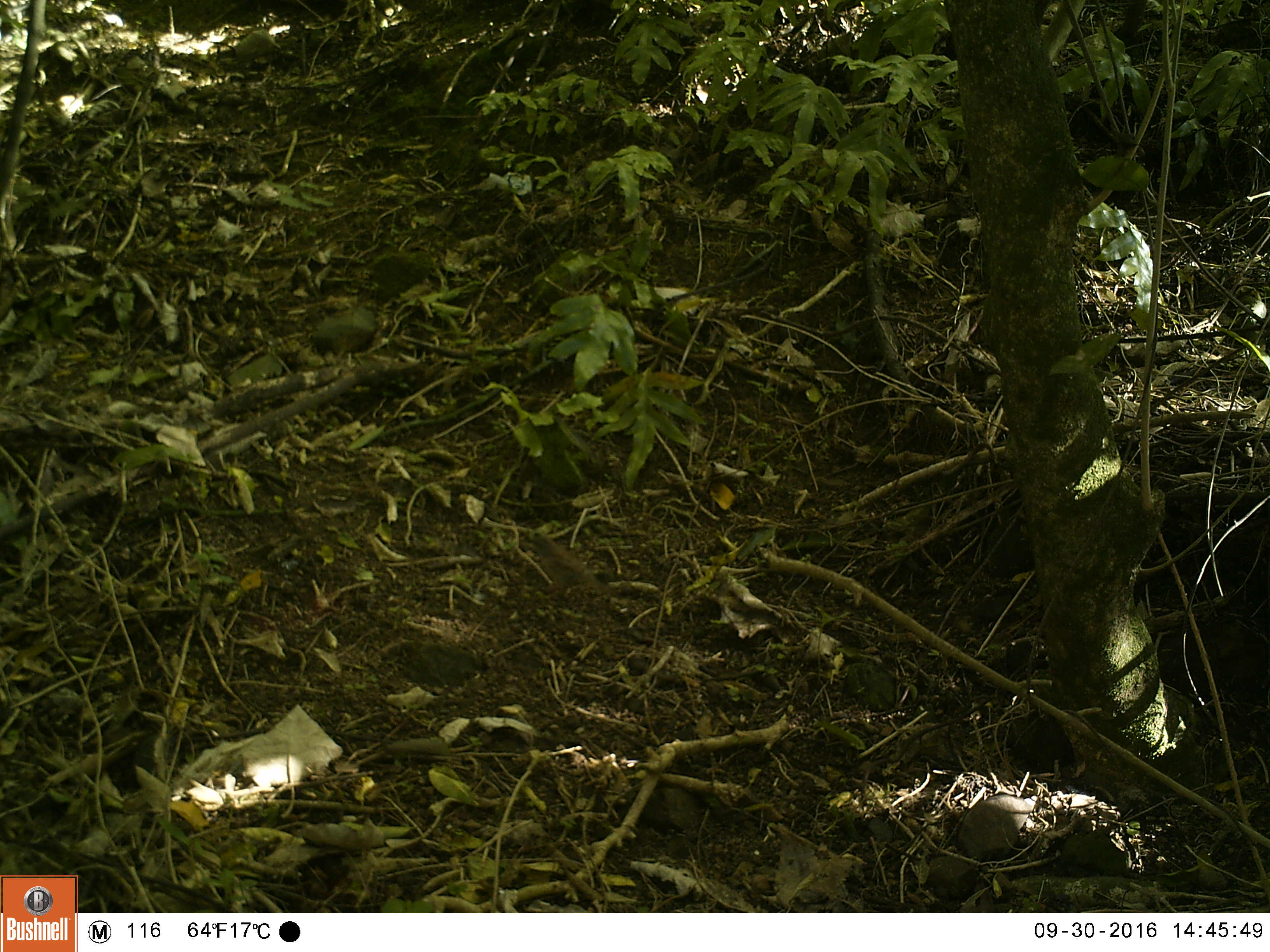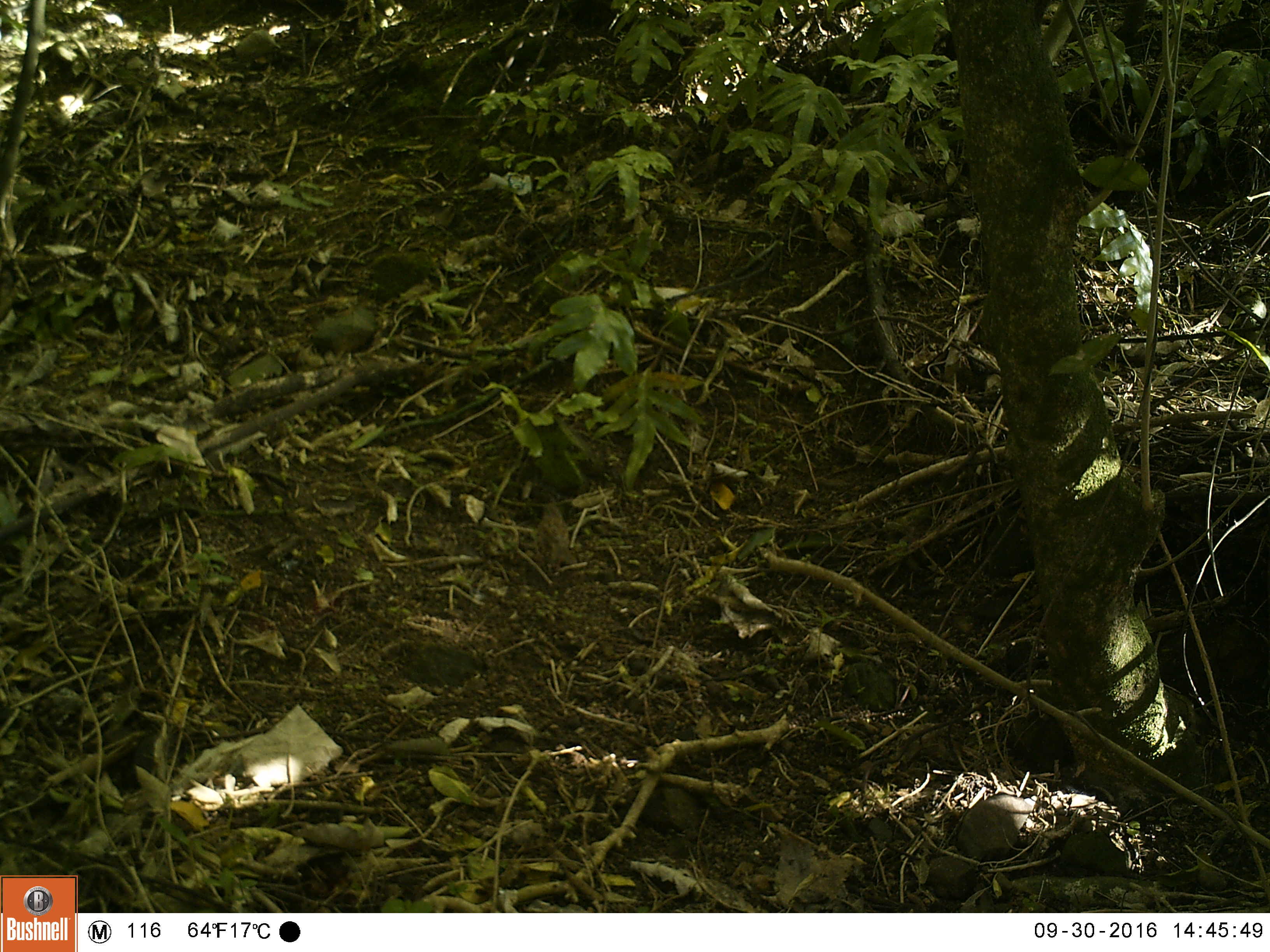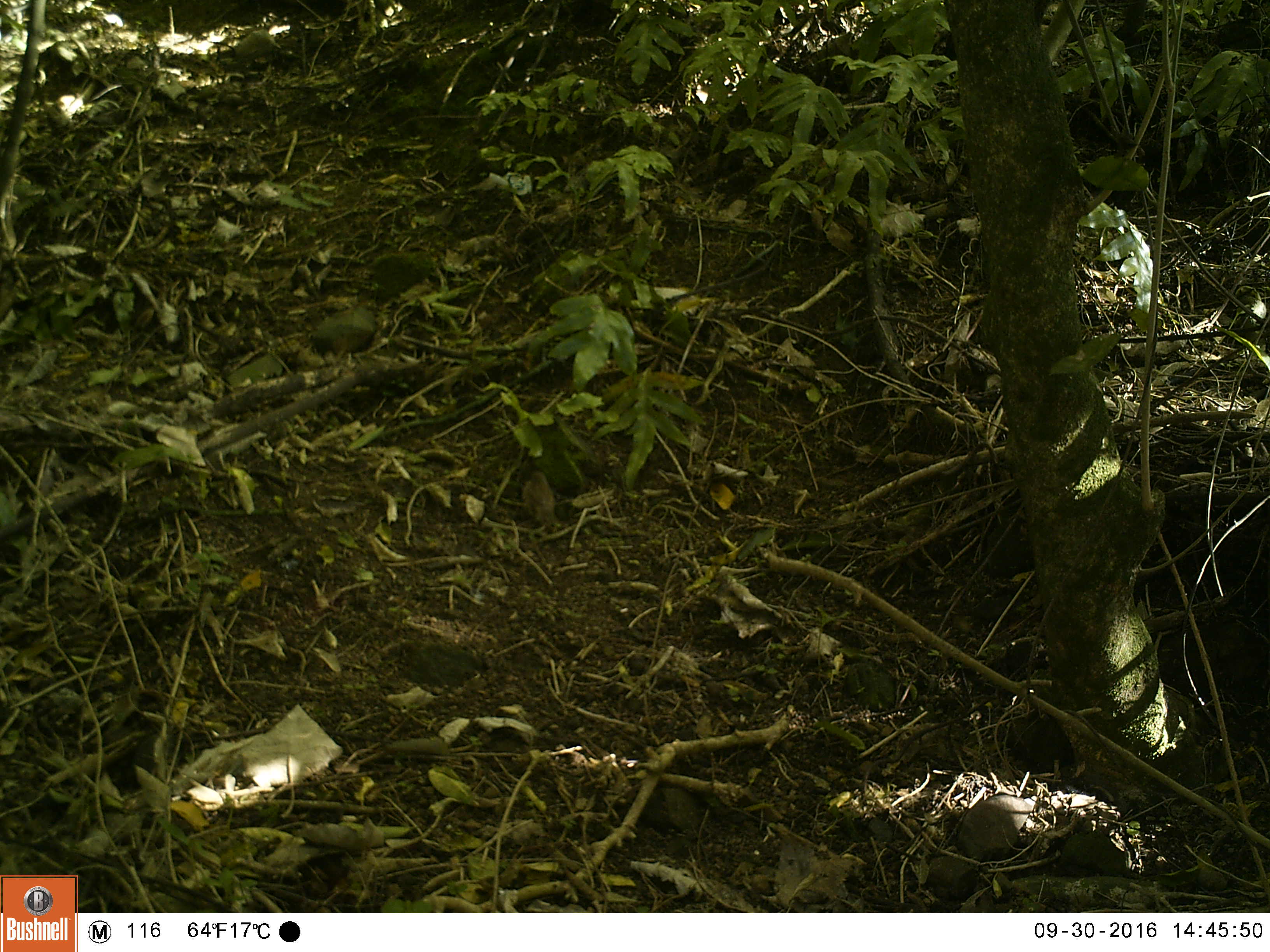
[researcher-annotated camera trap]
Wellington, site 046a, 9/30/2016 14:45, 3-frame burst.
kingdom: Animalia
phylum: Chordata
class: Aves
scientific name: Aves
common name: bird